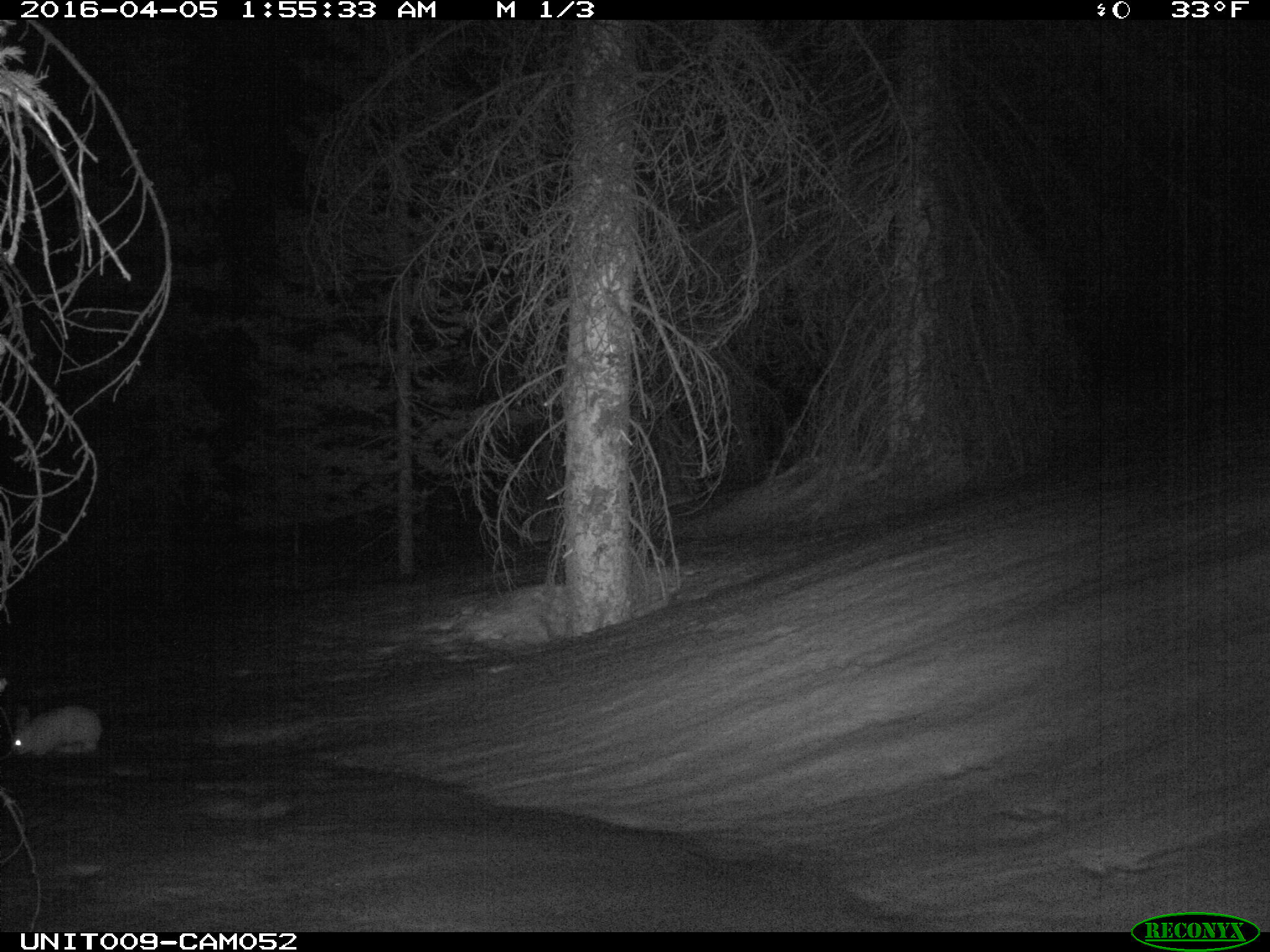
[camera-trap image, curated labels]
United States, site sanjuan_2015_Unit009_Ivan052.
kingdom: Animalia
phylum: Chordata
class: Mammalia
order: Lagomorpha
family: Leporidae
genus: Lepus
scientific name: Lepus americanus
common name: snowshoe hare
Lepus americanus (snowshoe hare).